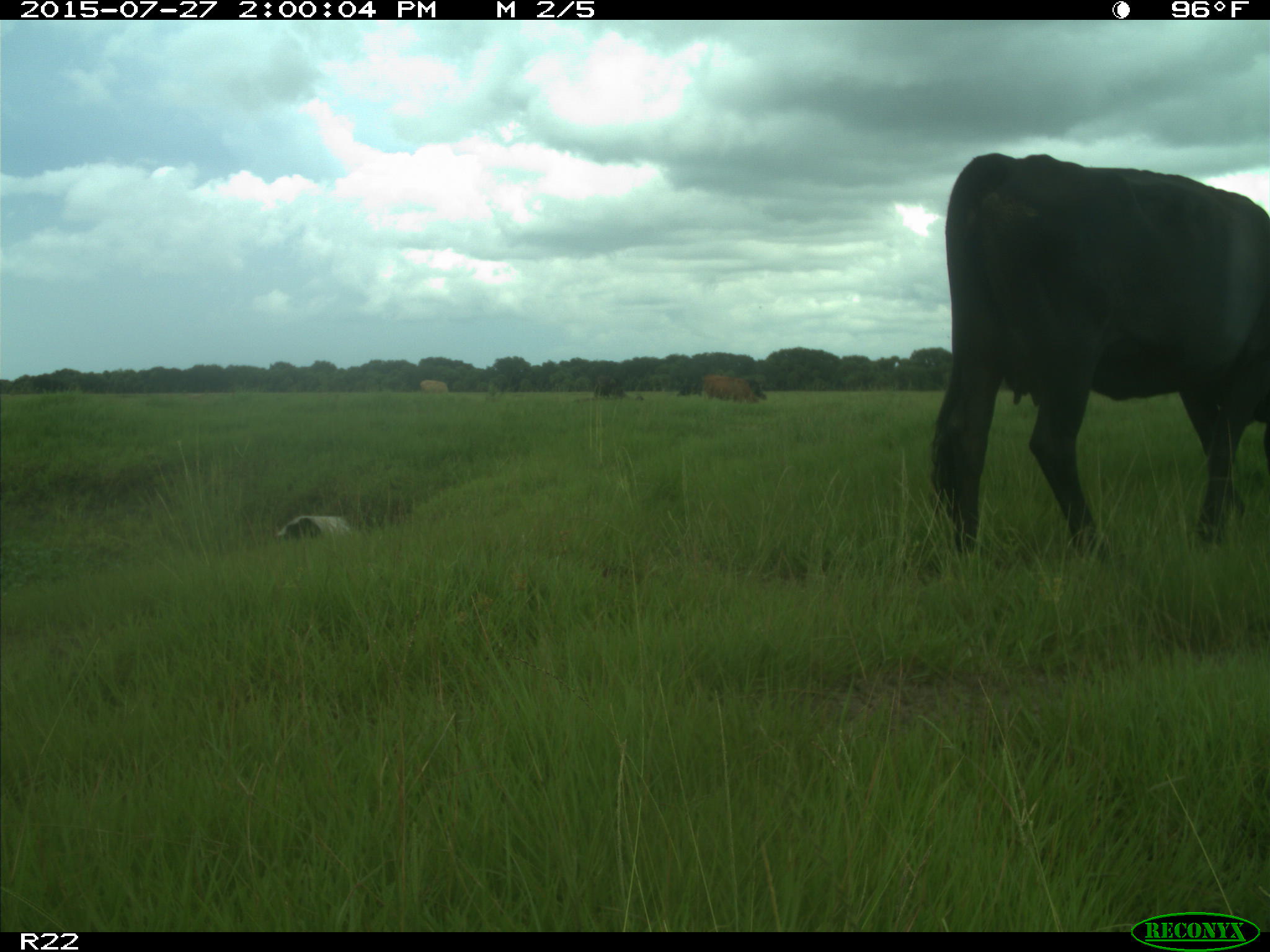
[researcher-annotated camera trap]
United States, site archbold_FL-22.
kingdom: Animalia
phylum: Chordata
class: Mammalia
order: Artiodactyla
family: Bovidae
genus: Bos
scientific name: Bos taurus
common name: domestic cow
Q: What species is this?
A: Bos taurus (domestic cow).